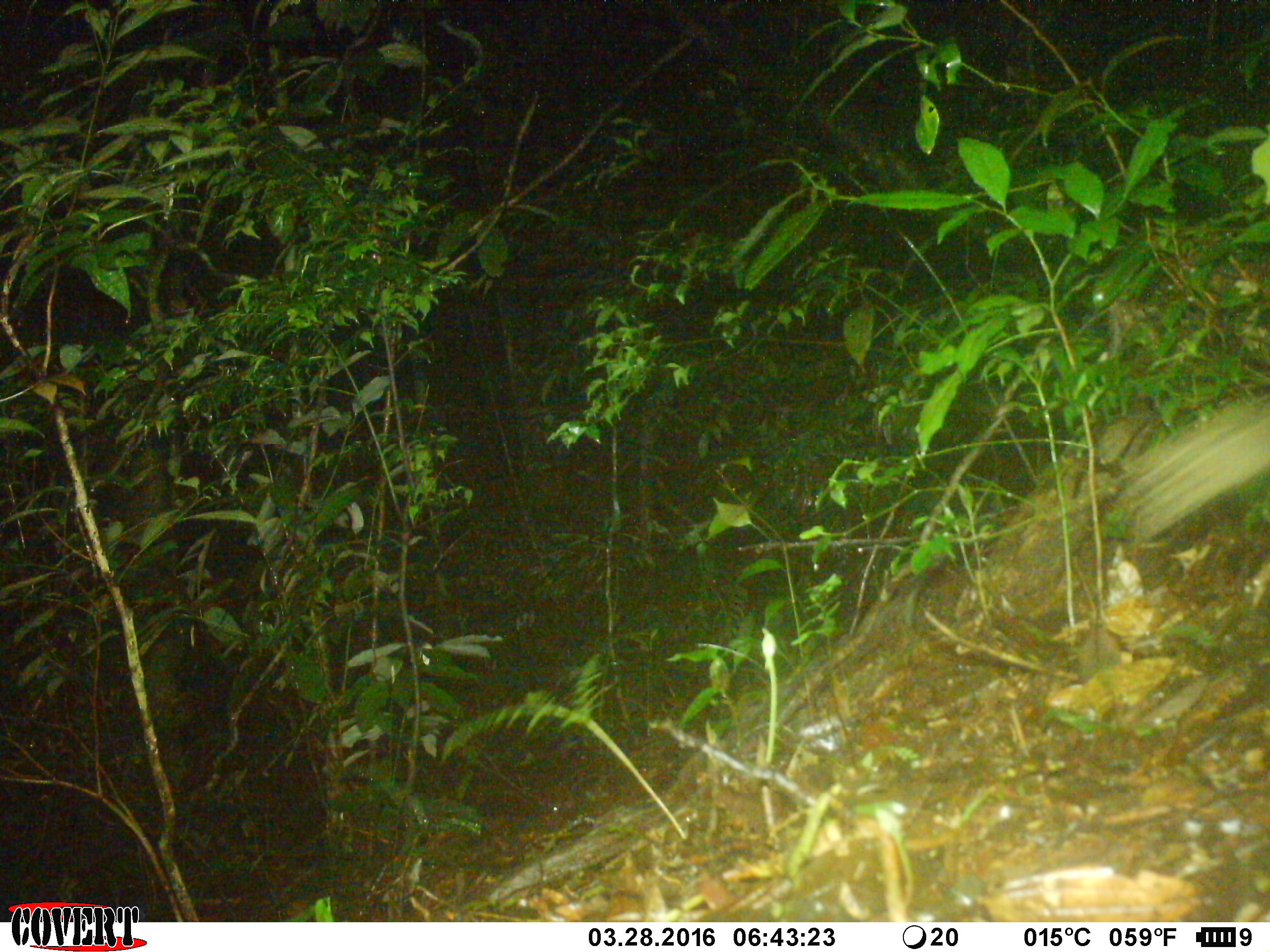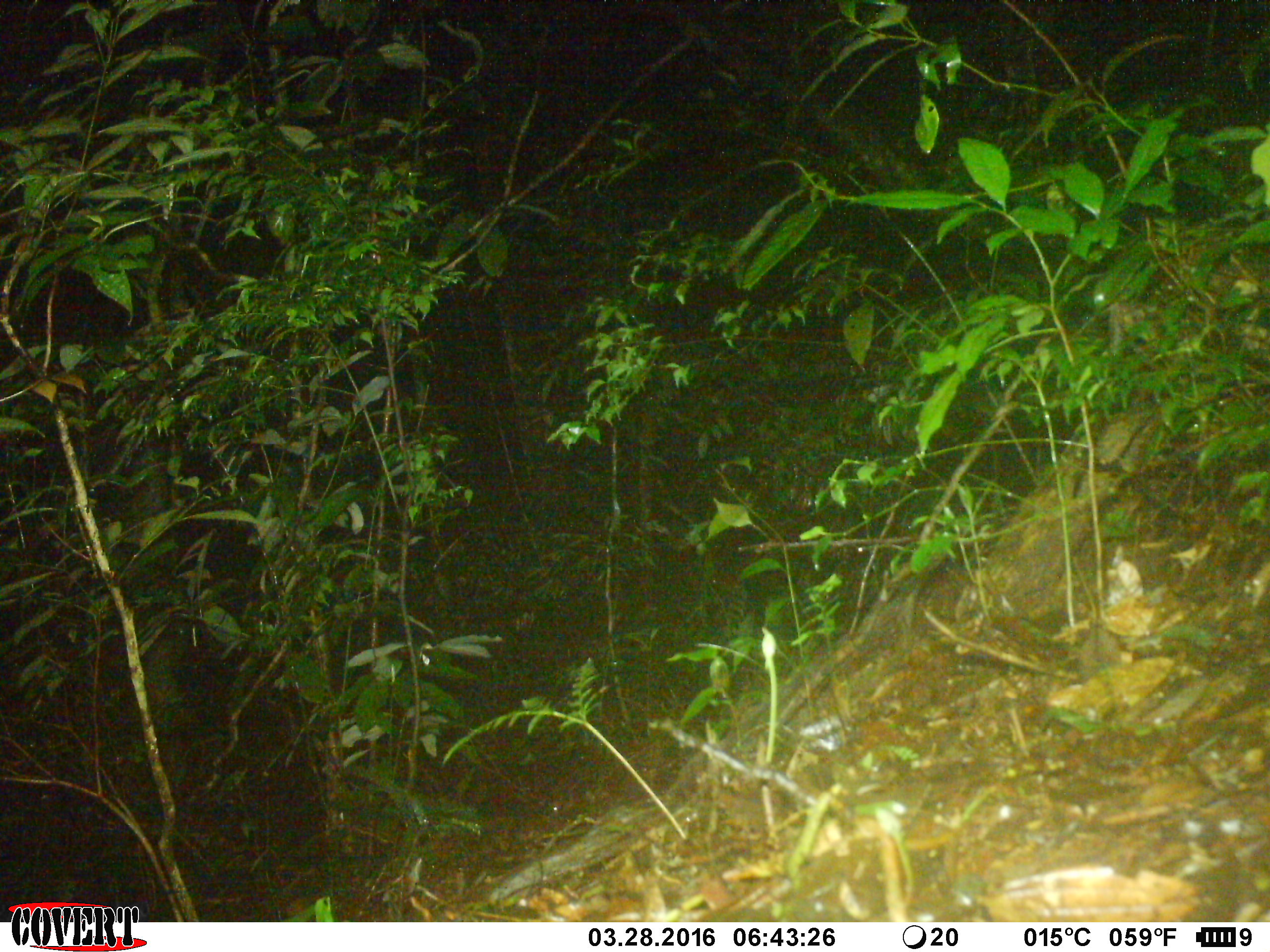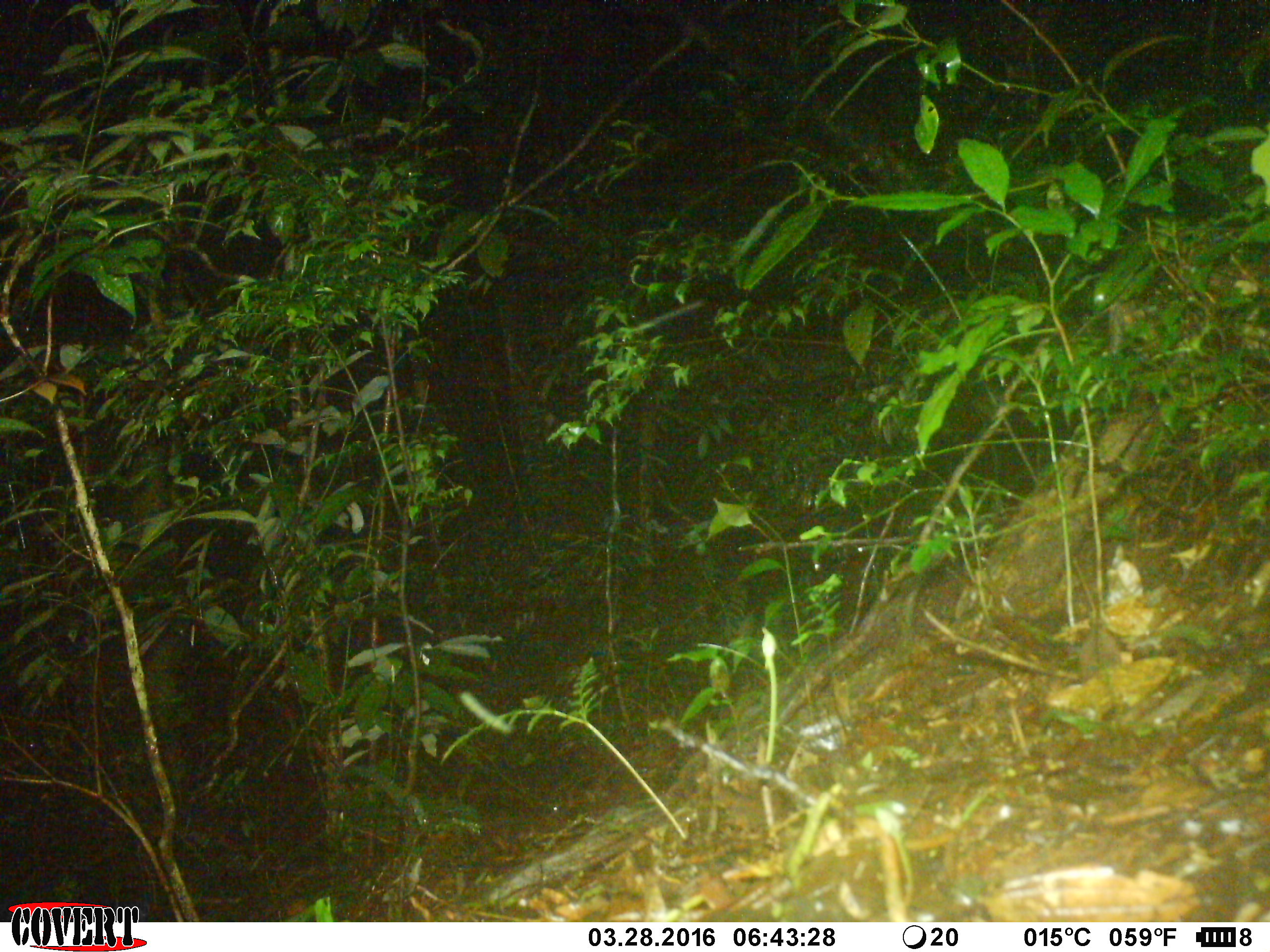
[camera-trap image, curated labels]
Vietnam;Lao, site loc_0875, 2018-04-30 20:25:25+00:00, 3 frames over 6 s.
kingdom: Animalia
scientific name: Animalia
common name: animal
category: unidentified animal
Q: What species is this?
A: Unidentified animal (animal) (Animalia).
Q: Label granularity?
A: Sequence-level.